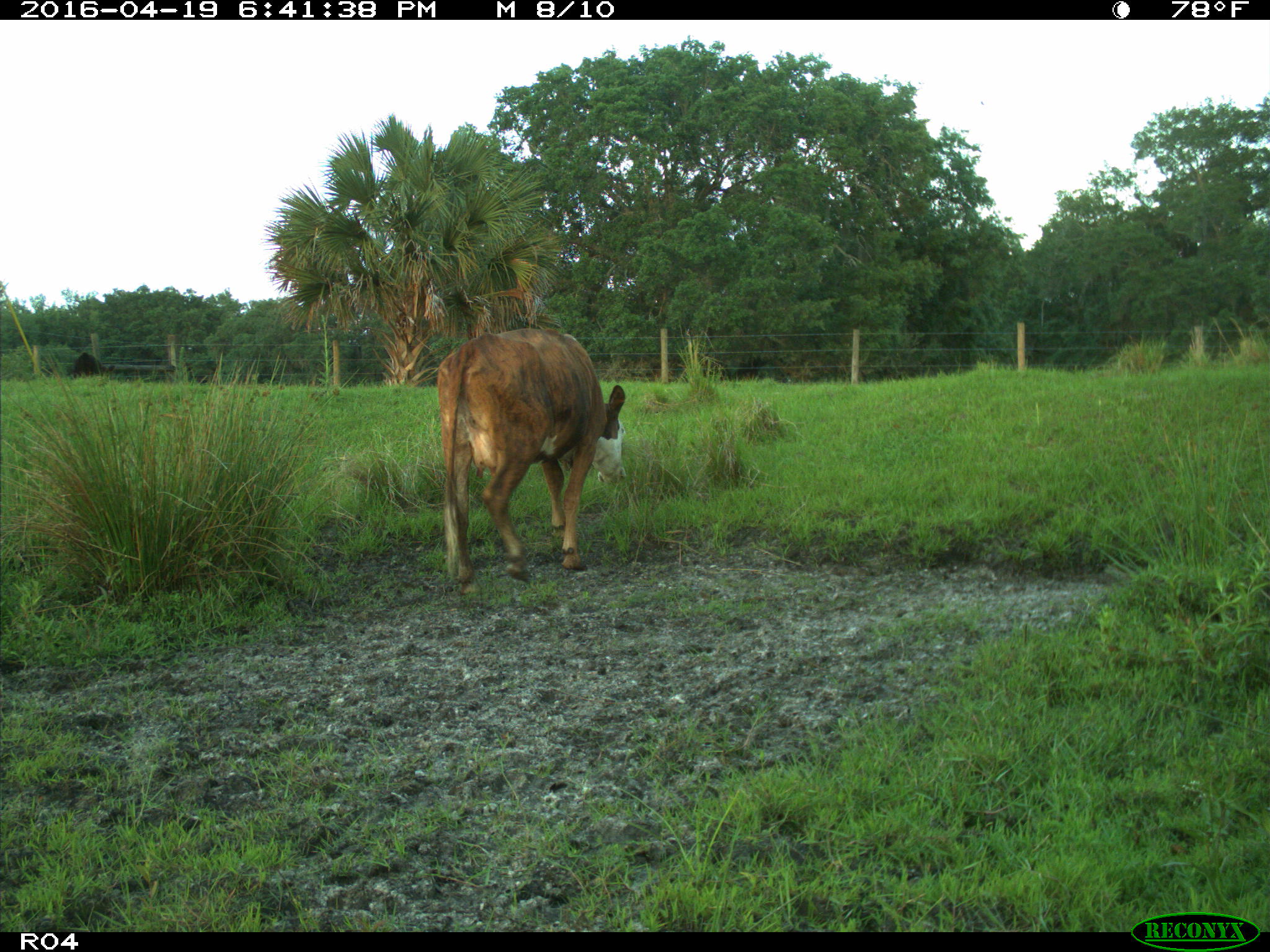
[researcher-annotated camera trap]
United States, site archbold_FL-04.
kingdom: Animalia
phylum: Chordata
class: Mammalia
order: Artiodactyla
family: Bovidae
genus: Bos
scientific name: Bos taurus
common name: domestic cow